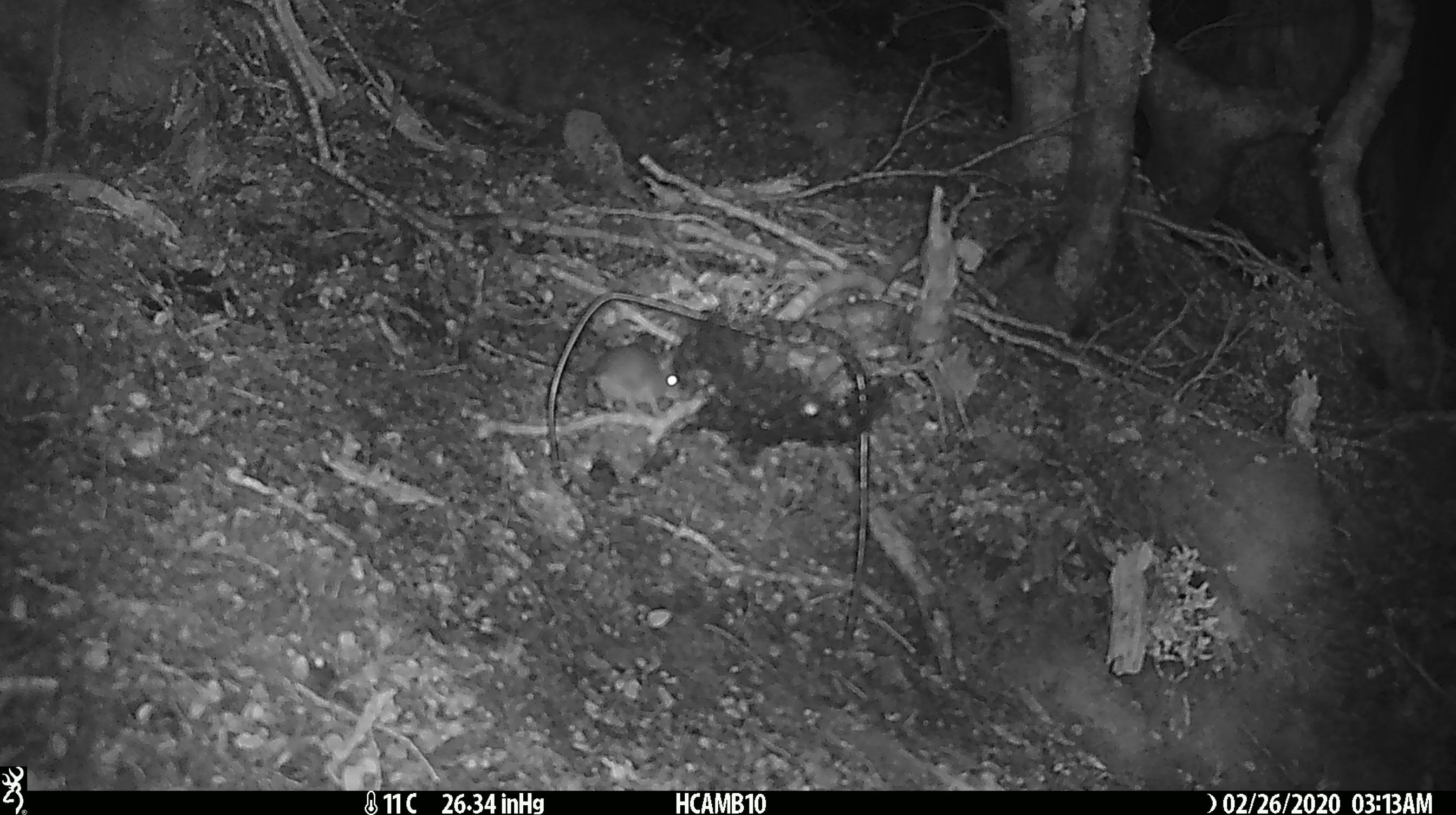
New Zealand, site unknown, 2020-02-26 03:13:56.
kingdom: Animalia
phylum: Chordata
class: Mammalia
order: Rodentia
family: Muridae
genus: Mus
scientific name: Mus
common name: mouse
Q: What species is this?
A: Mouse (Mus).